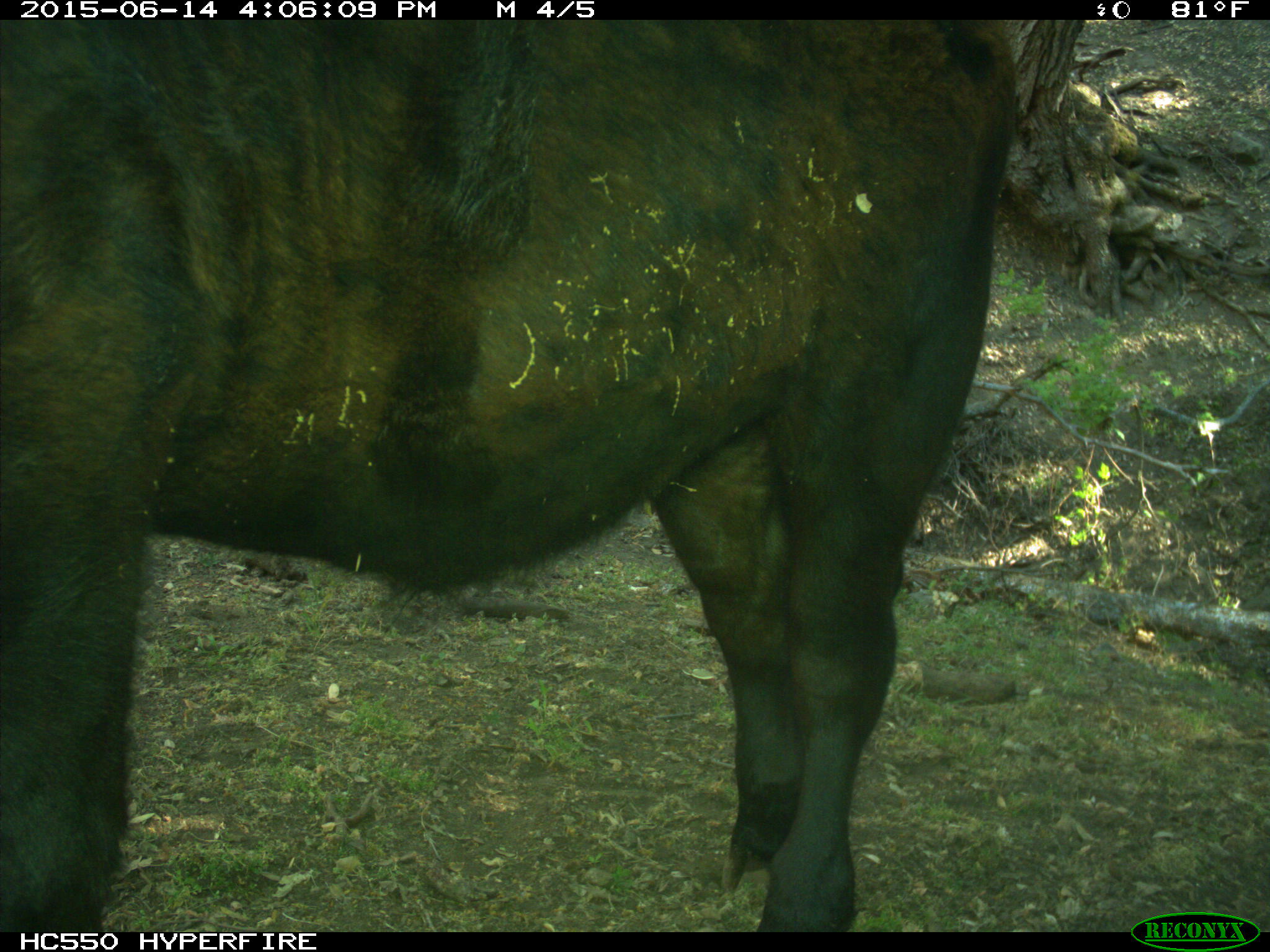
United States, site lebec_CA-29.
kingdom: Animalia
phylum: Chordata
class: Mammalia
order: Artiodactyla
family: Bovidae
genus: Bos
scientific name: Bos taurus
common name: domestic cow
Bos taurus (domestic cow).